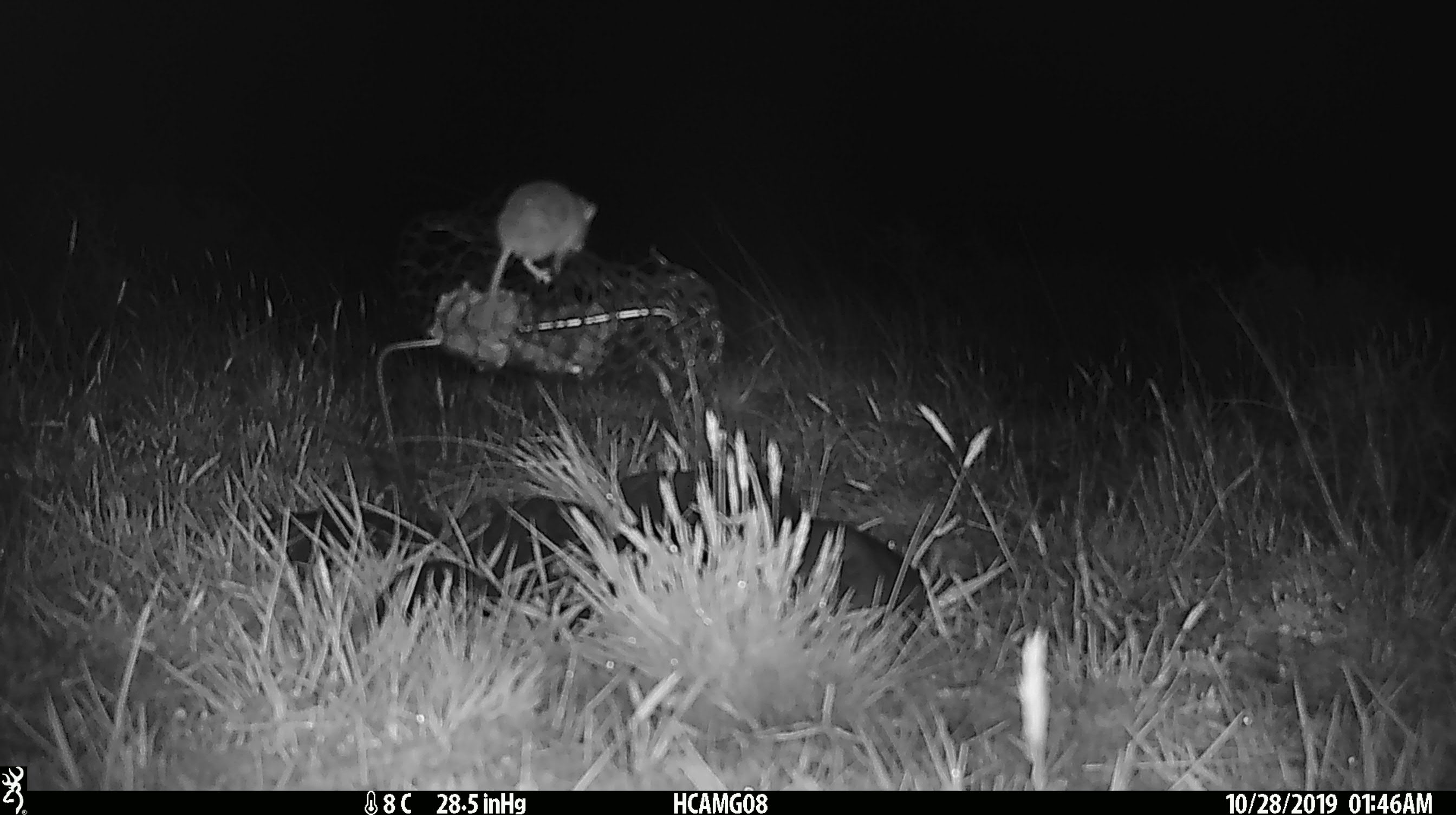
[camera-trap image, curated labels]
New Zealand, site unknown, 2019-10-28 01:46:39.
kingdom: Animalia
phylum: Chordata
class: Mammalia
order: Rodentia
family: Muridae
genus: Mus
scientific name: Mus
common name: mouse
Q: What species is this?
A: Mouse (Mus).